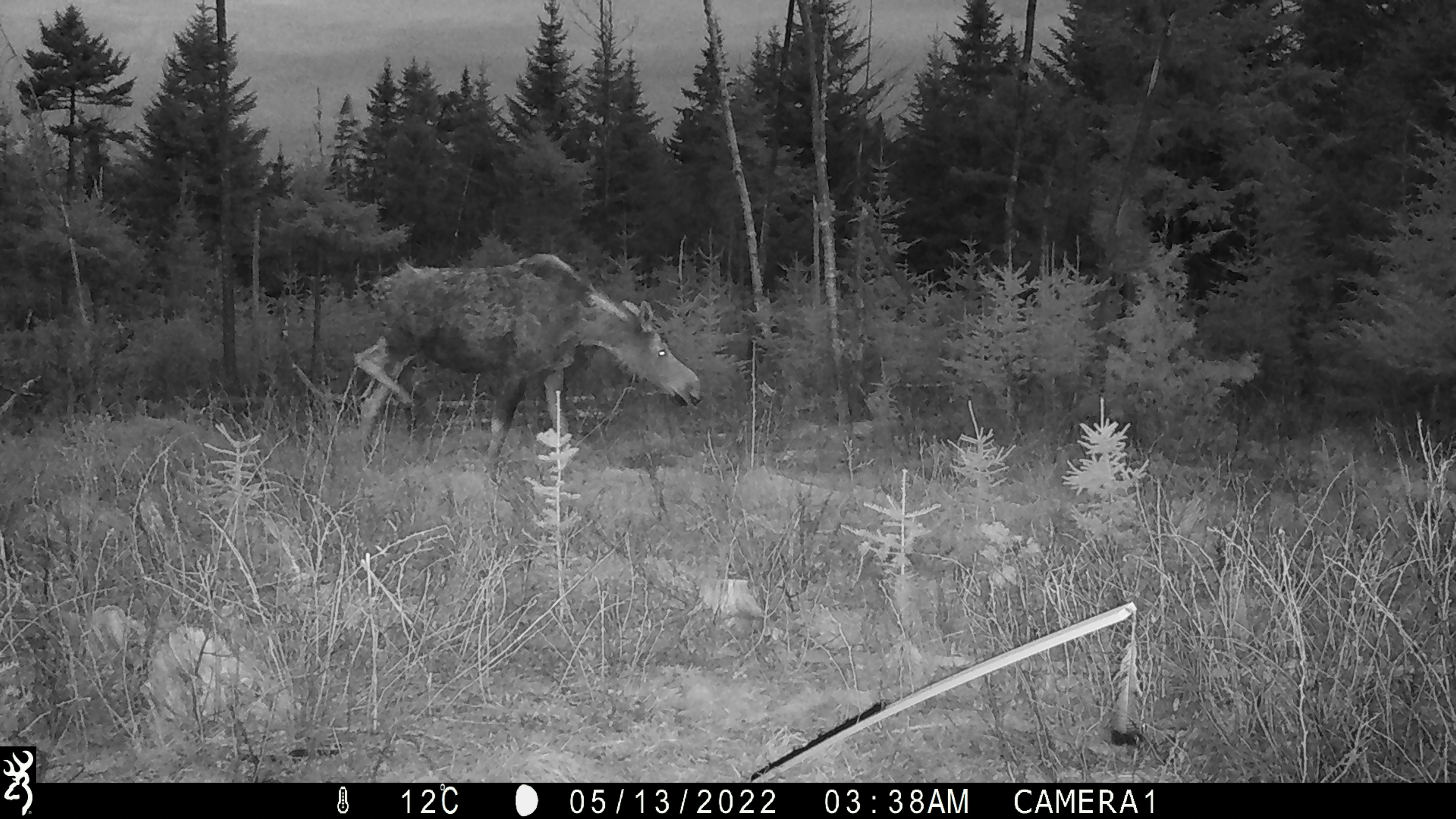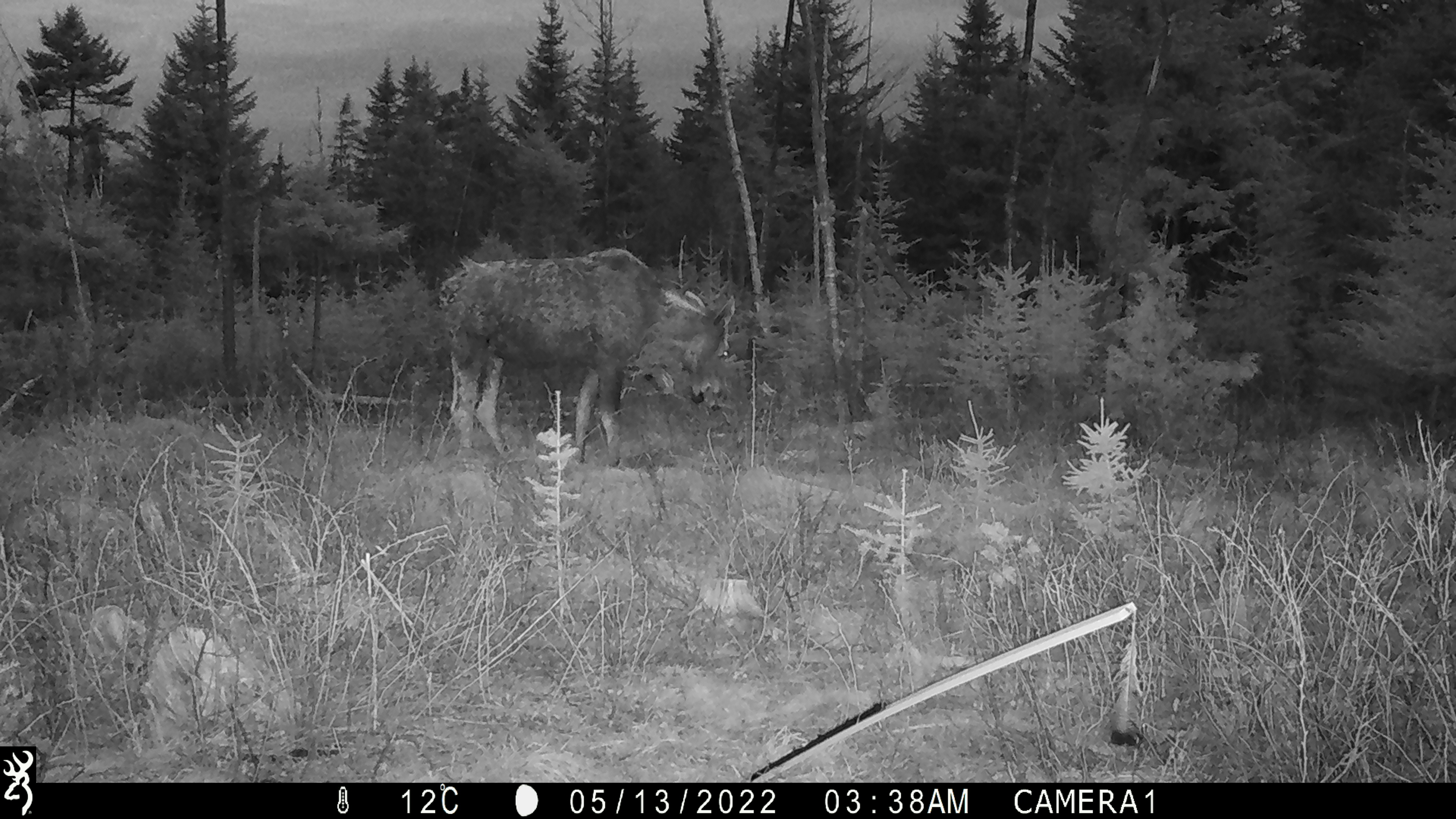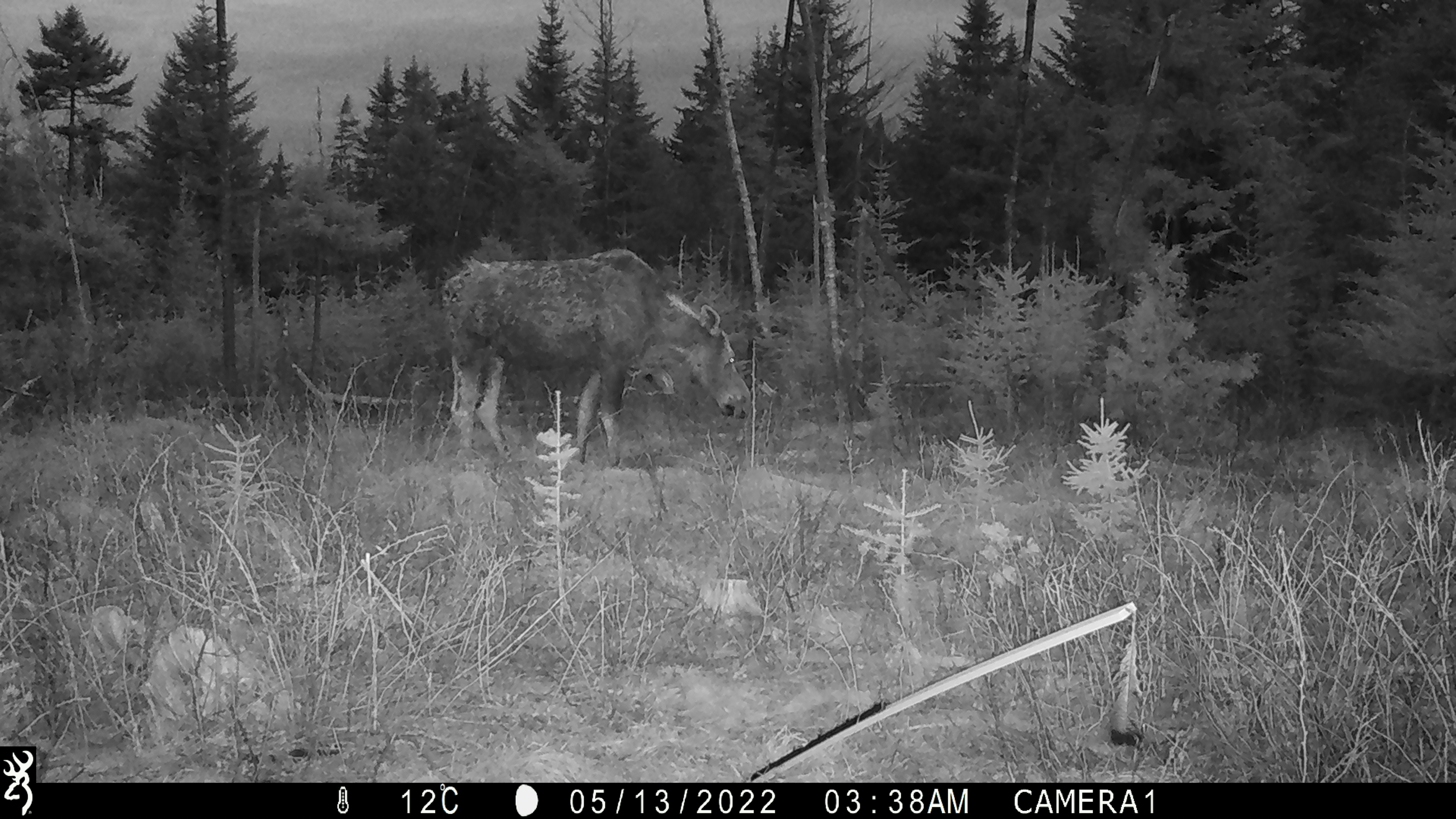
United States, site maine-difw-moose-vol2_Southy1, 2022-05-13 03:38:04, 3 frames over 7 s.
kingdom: Animalia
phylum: Chordata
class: Mammalia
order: Artiodactyla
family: Cervidae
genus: Alces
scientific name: Alces alces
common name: moose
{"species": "moose (Alces alces)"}